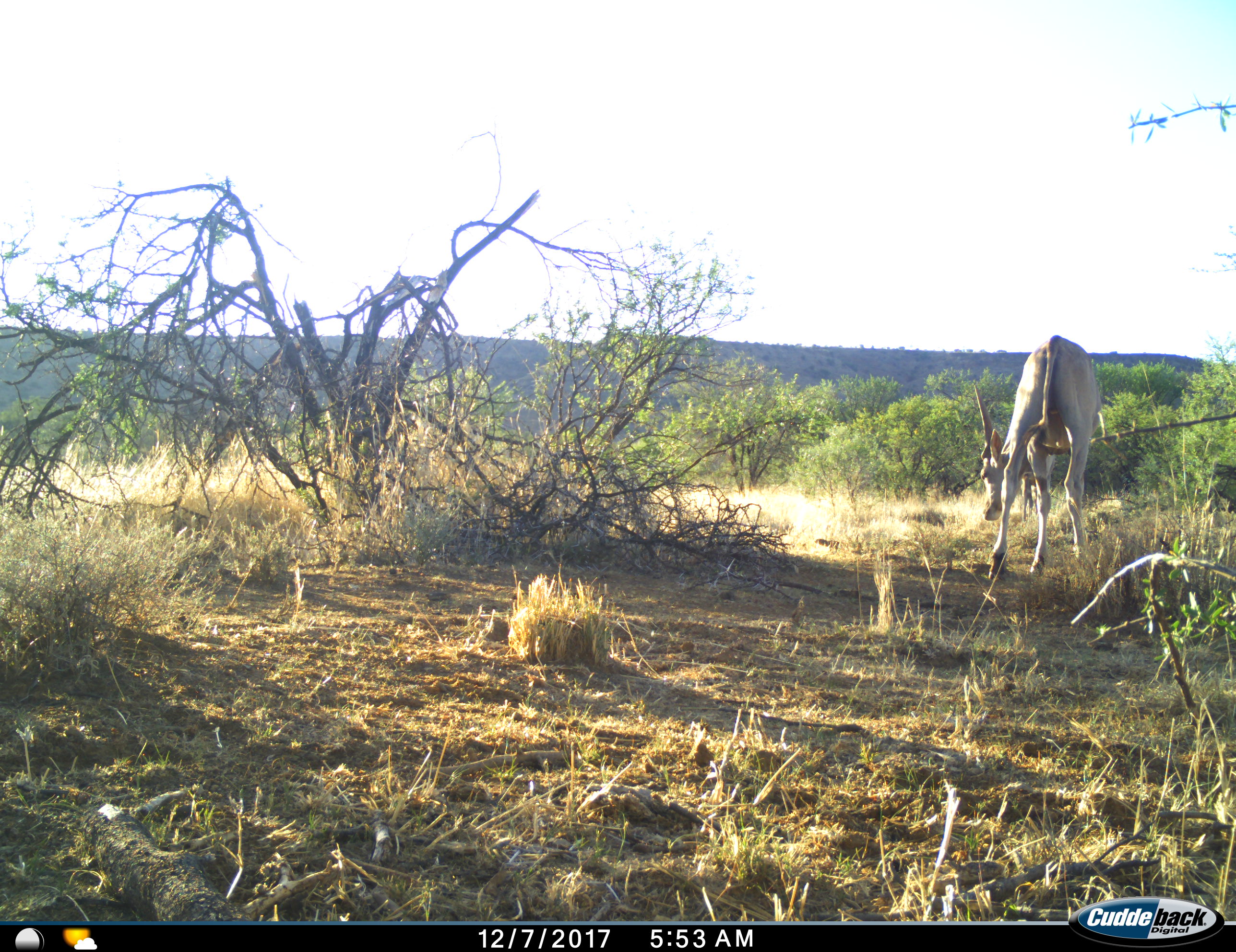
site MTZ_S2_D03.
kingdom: Animalia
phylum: Chordata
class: Mammalia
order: Artiodactyla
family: Bovidae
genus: Tragelaphus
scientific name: Tragelaphus oryx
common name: eland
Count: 1.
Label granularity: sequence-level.